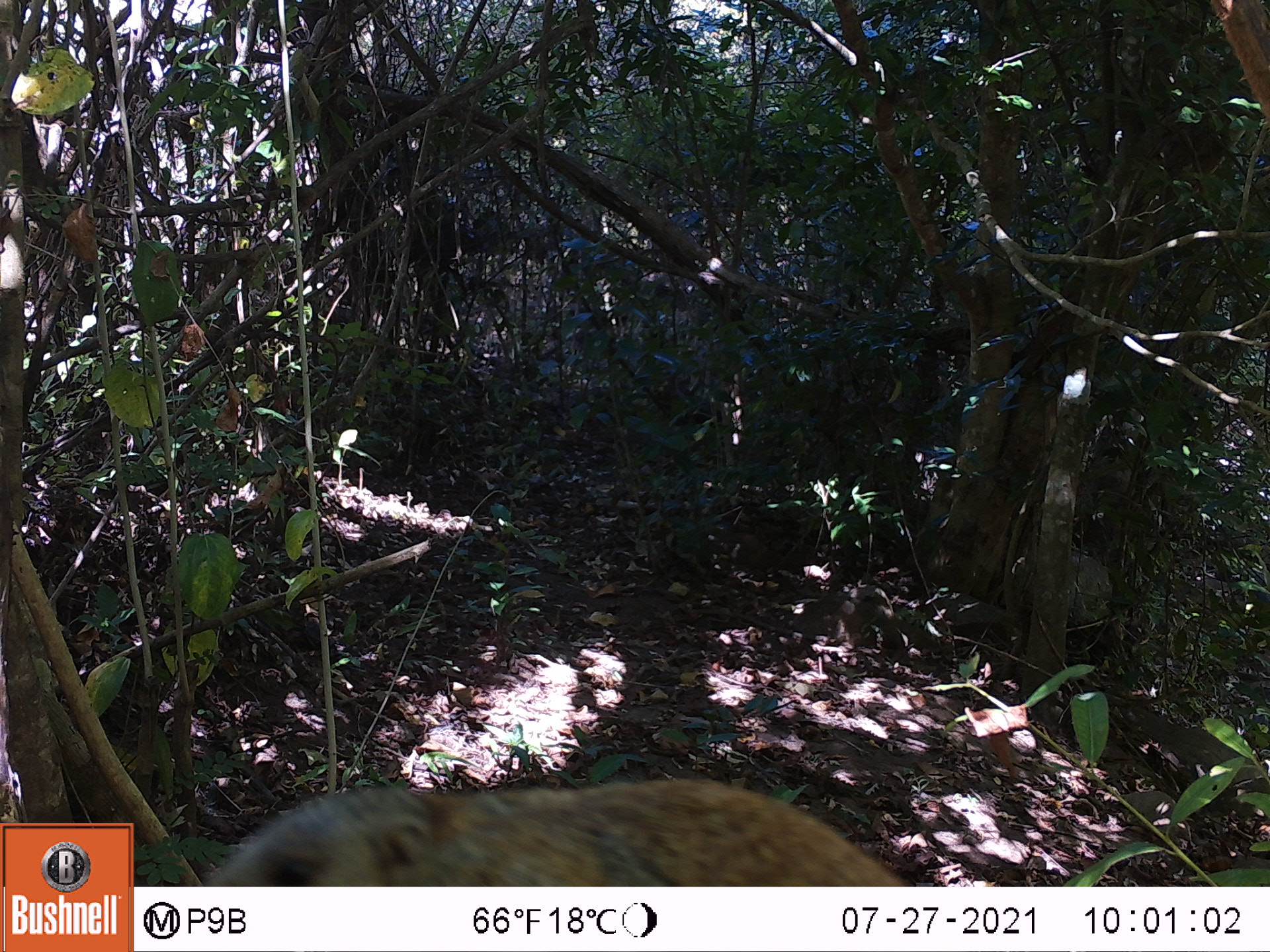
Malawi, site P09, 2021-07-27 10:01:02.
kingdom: Animalia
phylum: Chordata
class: Mammalia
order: Rodentia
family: Sciuridae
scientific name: Sciuridae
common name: squirrel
Squirrel (Sciuridae), count 1.